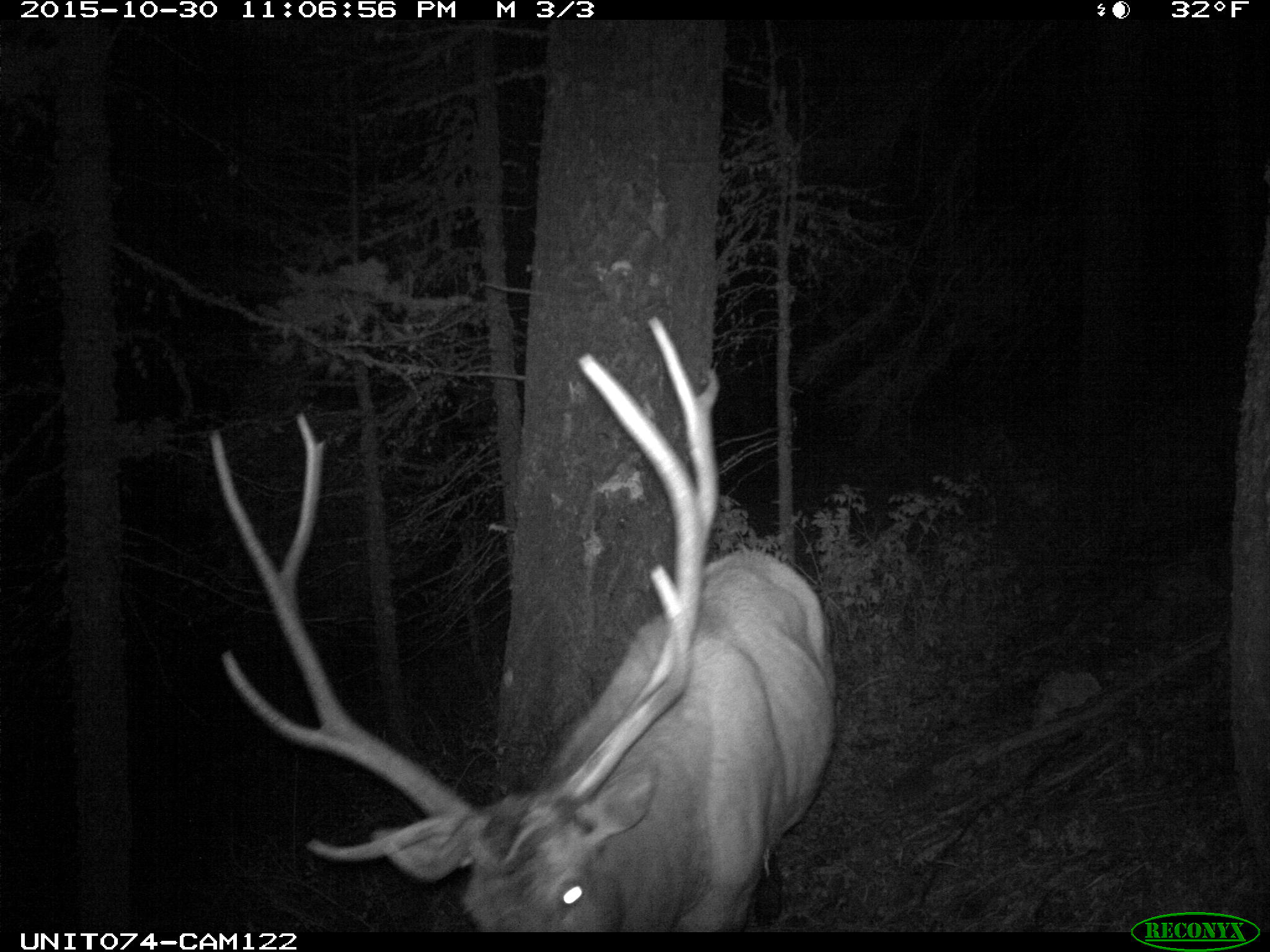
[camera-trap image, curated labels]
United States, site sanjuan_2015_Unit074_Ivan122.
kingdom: Animalia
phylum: Chordata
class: Mammalia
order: Artiodactyla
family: Cervidae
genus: Cervus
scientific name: Cervus elaphus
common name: red deer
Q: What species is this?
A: Cervus elaphus (red deer).